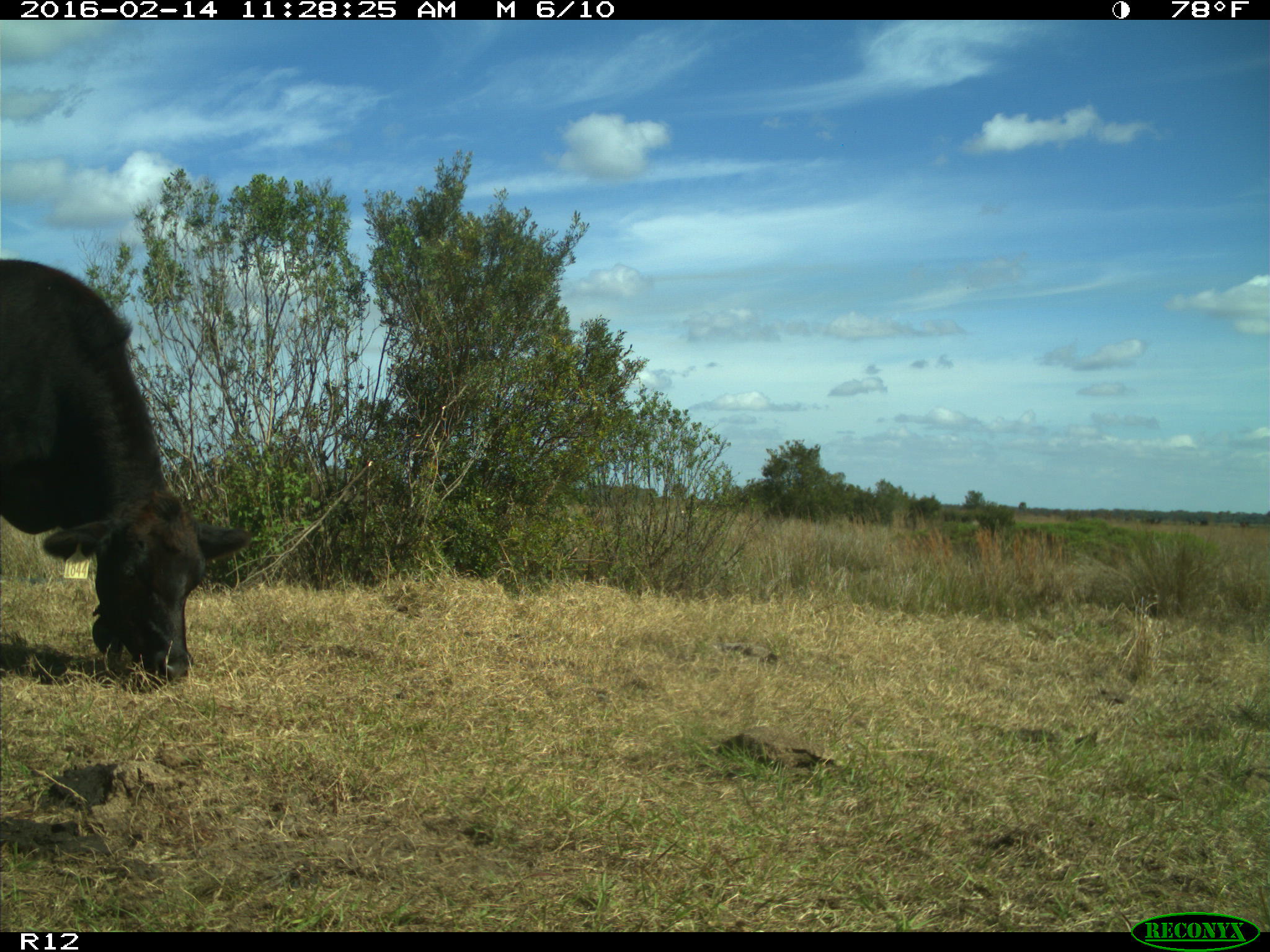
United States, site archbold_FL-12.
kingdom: Animalia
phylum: Chordata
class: Mammalia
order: Artiodactyla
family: Bovidae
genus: Bos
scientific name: Bos taurus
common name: domestic cow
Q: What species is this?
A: Bos taurus (domestic cow).